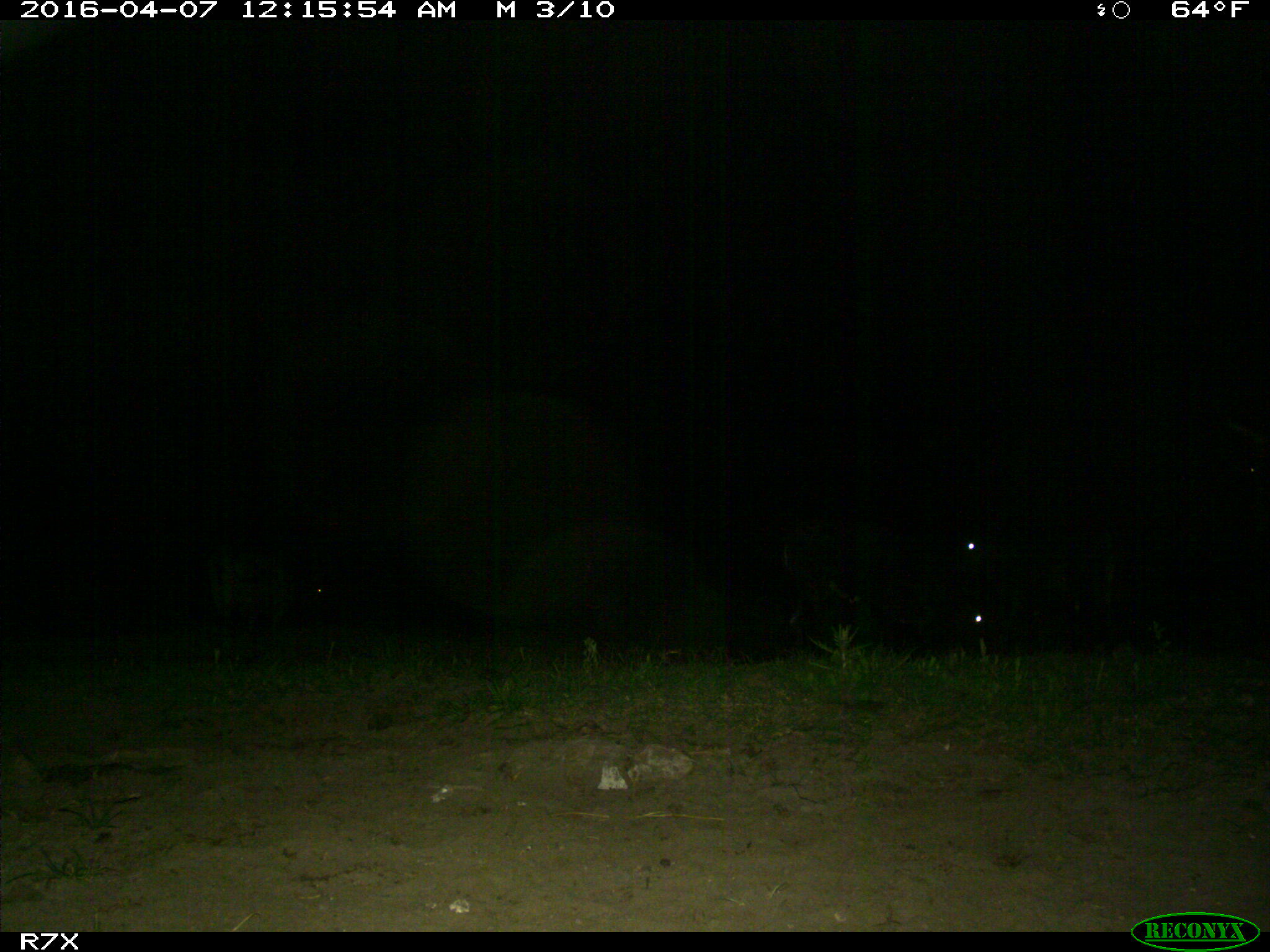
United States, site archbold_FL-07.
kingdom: Animalia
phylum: Chordata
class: Mammalia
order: Artiodactyla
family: Bovidae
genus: Bos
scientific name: Bos taurus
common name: domestic cow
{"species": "Bos taurus (domestic cow)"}